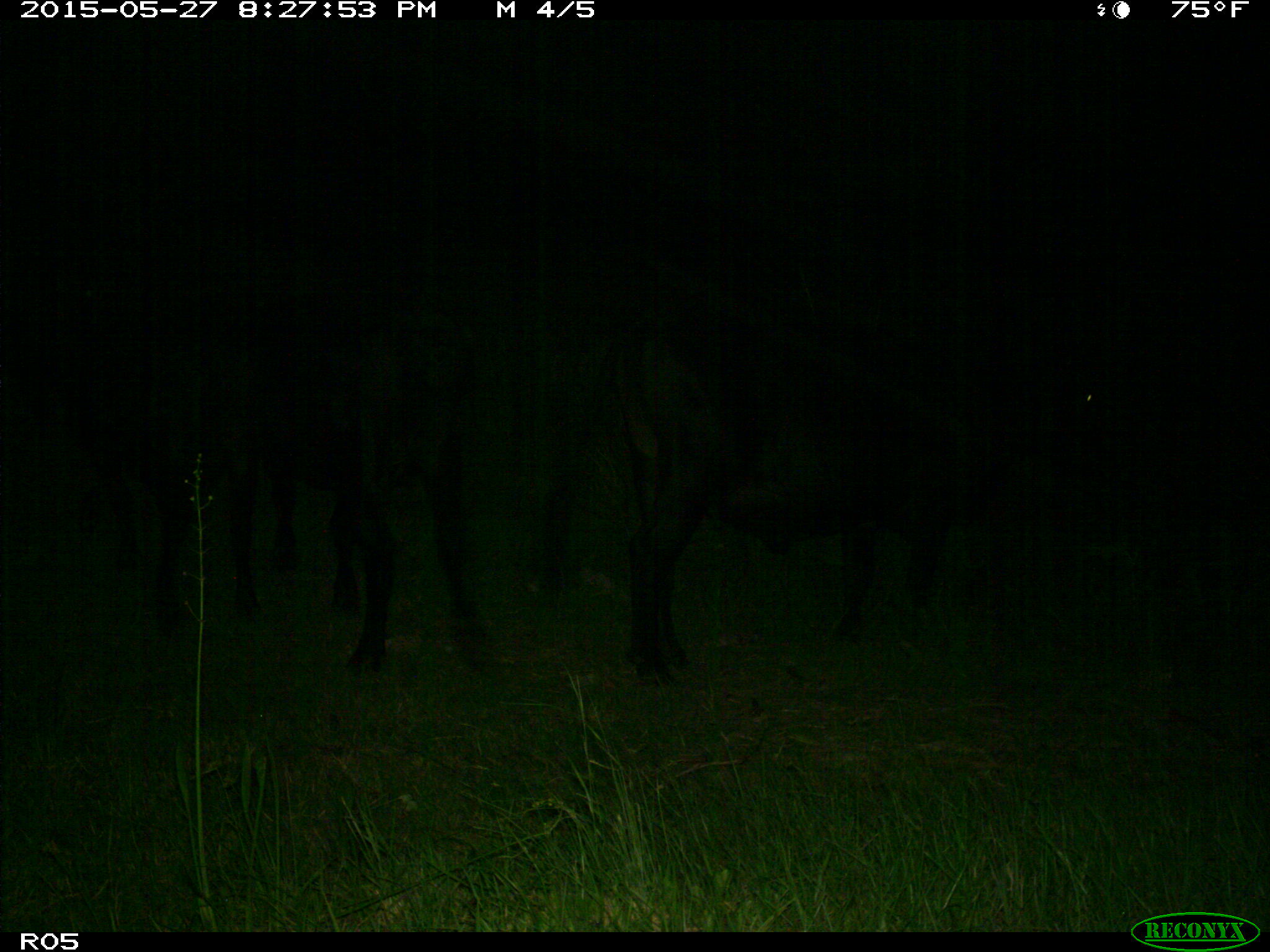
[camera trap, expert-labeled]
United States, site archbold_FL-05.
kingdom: Animalia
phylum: Chordata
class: Mammalia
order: Artiodactyla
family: Bovidae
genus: Bos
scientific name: Bos taurus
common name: domestic cow